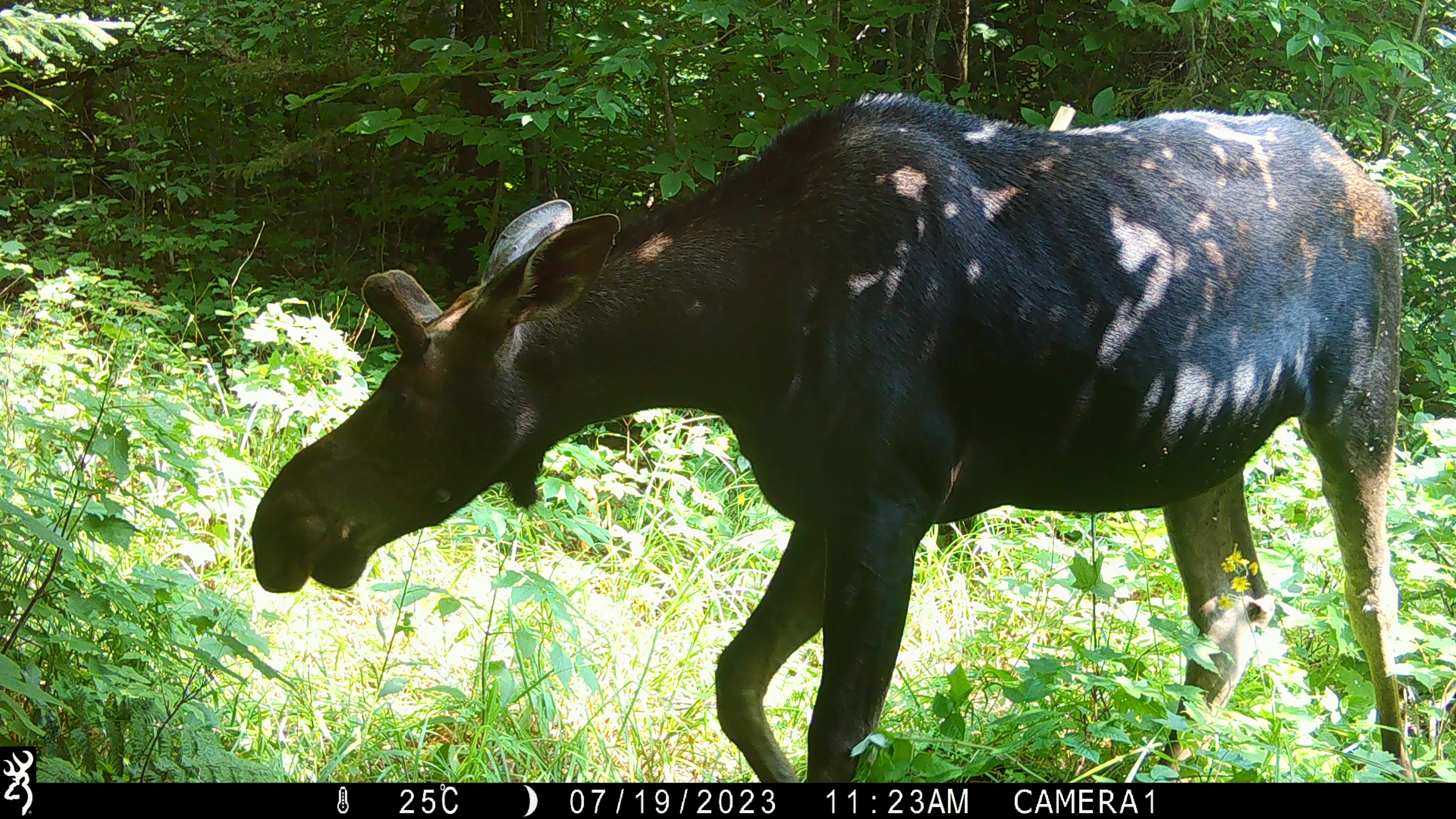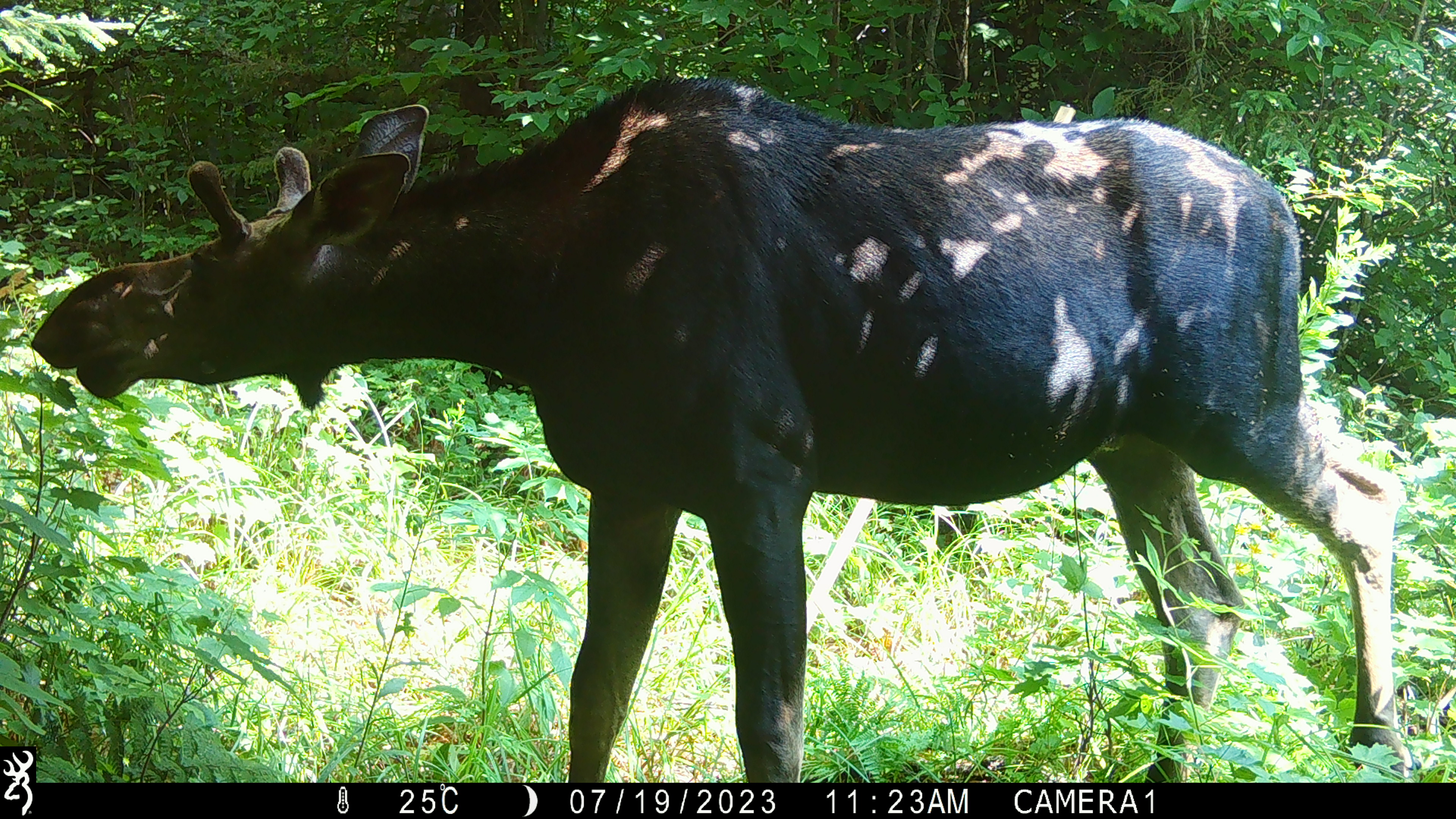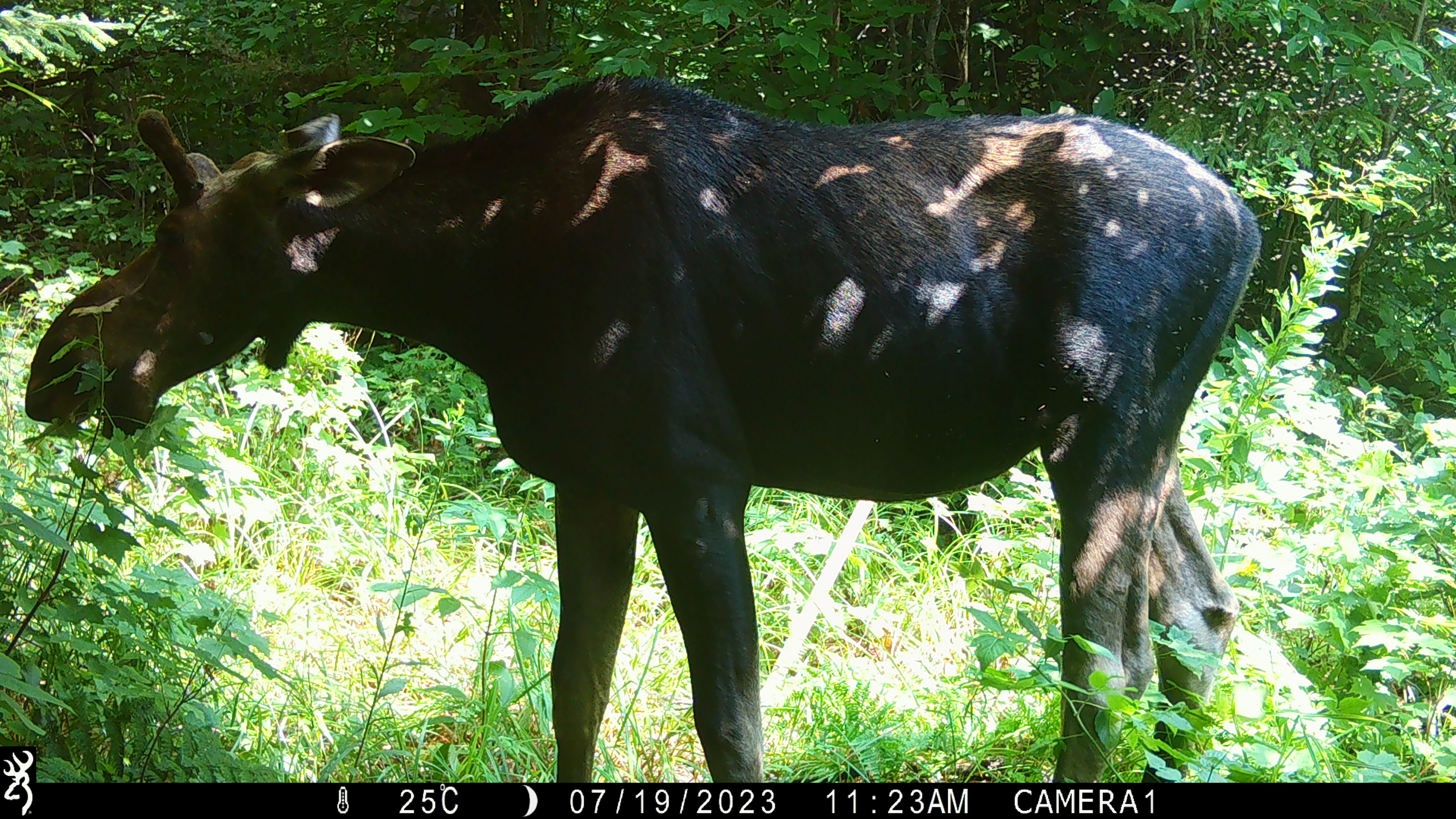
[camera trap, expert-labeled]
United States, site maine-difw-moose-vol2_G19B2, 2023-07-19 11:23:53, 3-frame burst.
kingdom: Animalia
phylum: Chordata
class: Mammalia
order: Artiodactyla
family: Cervidae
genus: Alces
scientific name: Alces alces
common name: moose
Moose (Alces alces).